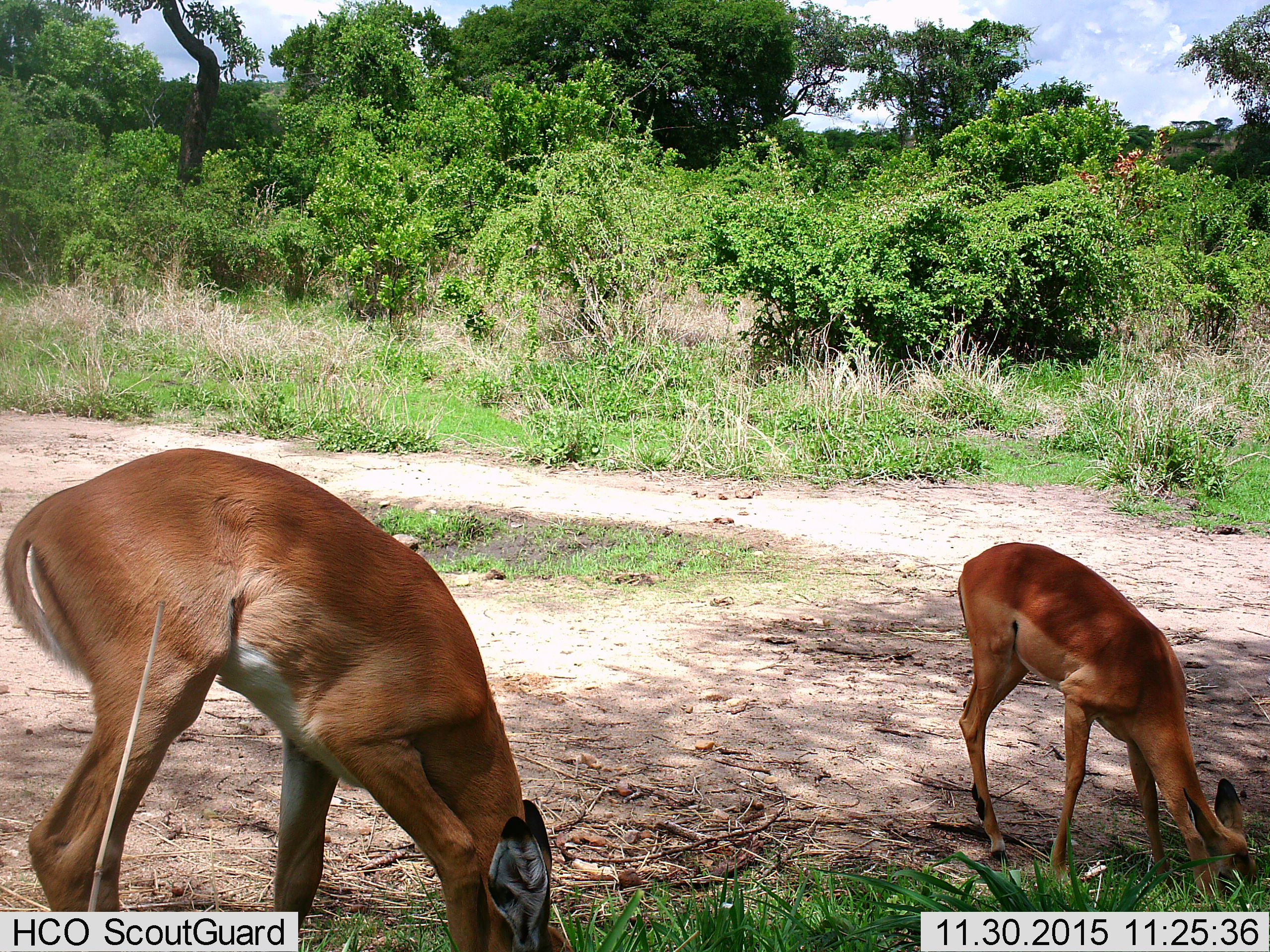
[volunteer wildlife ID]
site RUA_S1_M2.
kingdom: Animalia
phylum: Chordata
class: Mammalia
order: Artiodactyla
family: Bovidae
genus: Aepyceros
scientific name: Aepyceros melampus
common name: impala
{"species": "impala (Aepyceros melampus)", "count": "2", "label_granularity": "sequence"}